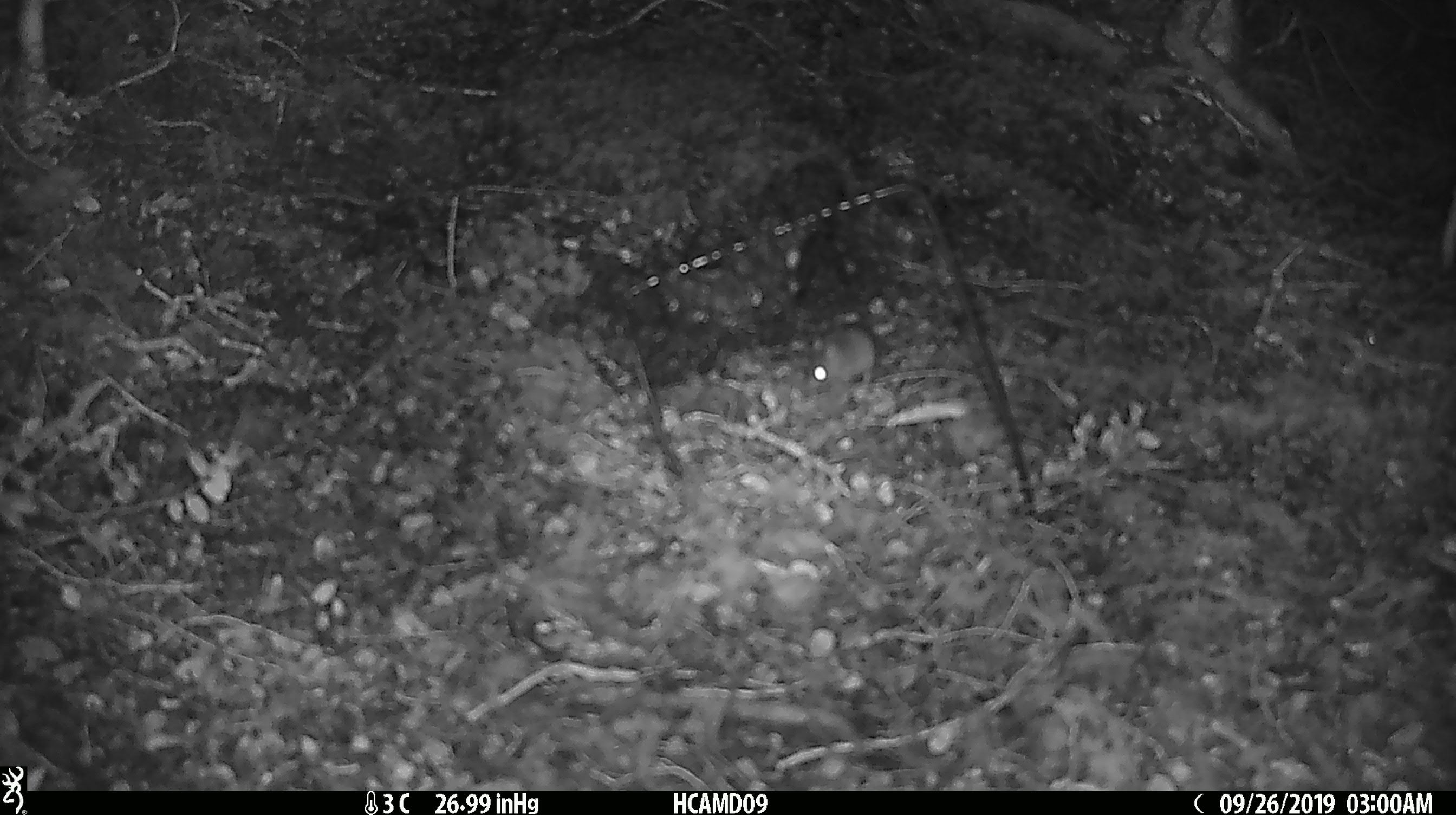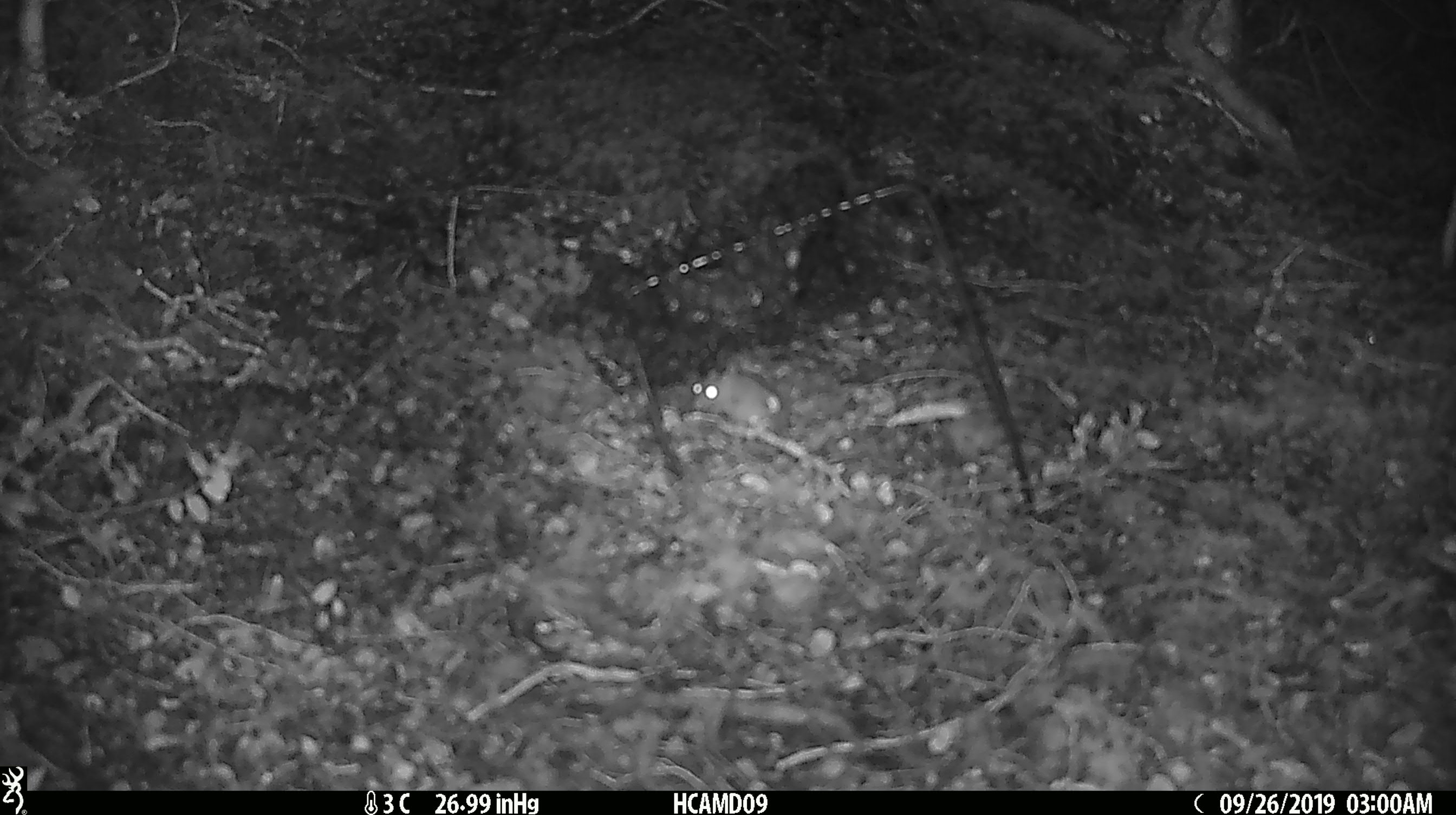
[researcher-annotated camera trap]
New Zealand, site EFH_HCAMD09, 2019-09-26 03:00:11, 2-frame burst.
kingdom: Animalia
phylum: Chordata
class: Mammalia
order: Rodentia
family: Muridae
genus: Mus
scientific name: Mus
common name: mouse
Mouse (Mus).